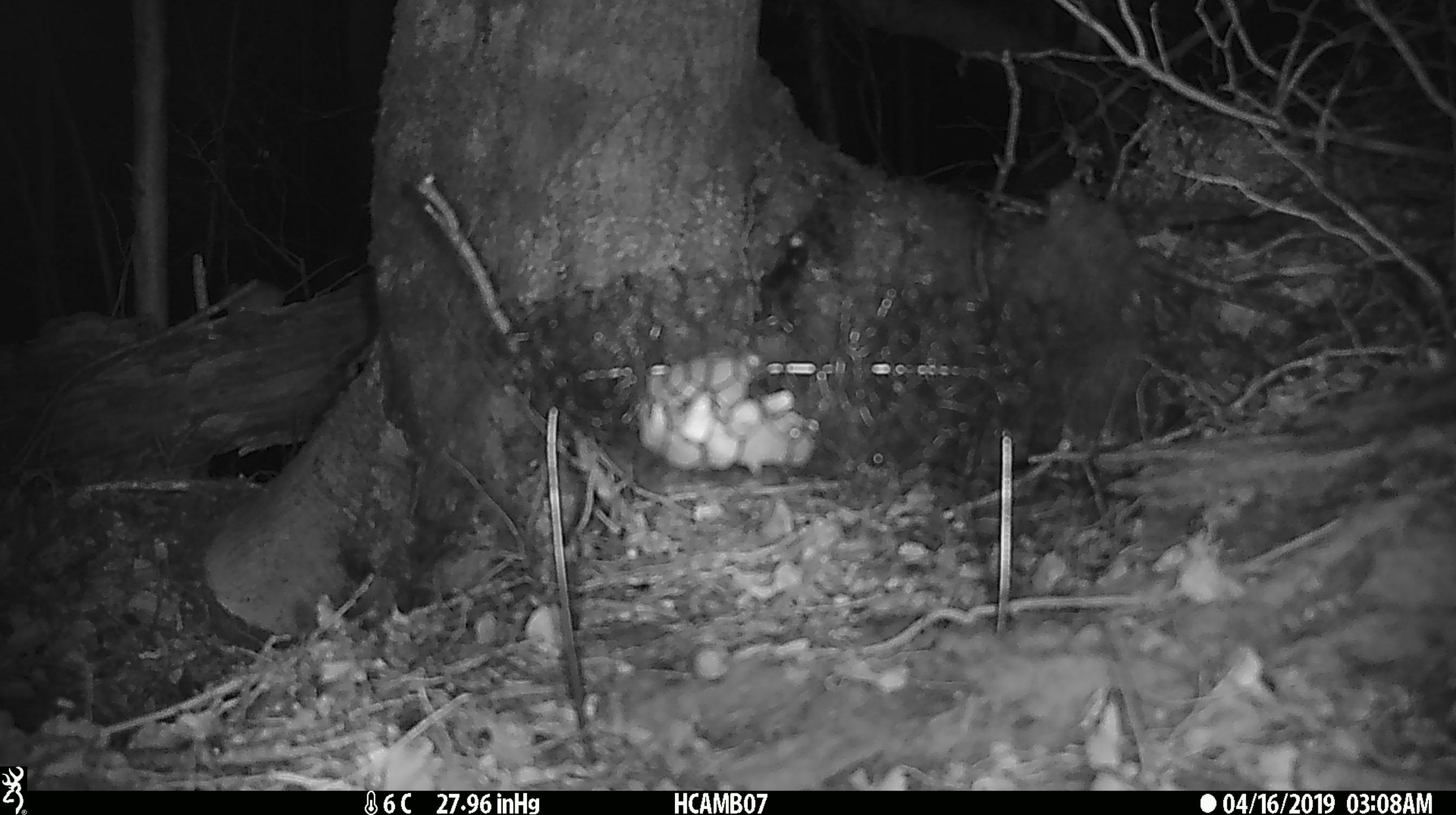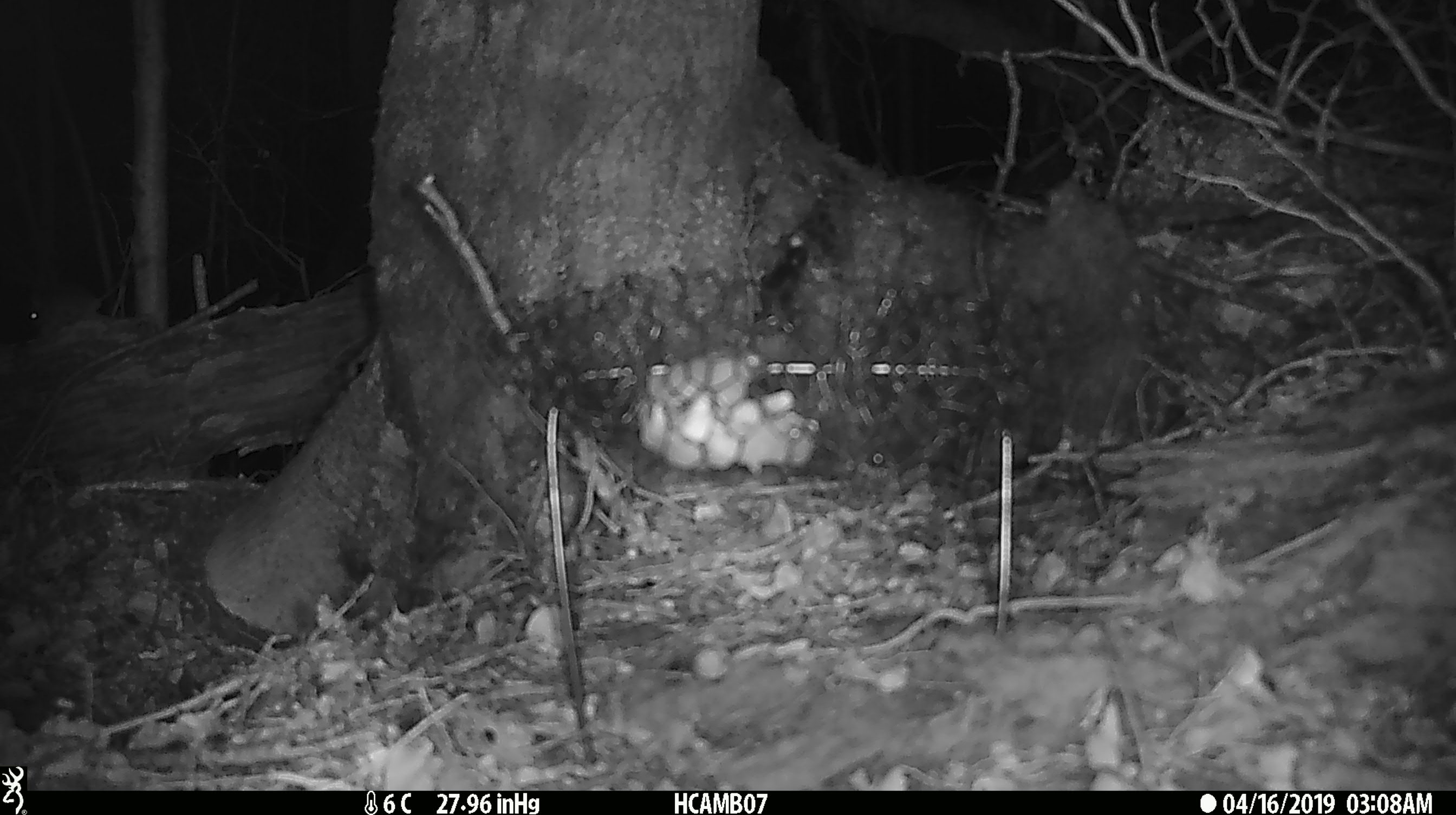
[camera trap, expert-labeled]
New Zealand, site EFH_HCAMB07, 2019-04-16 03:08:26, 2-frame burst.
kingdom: Animalia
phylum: Chordata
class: Mammalia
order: Rodentia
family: Muridae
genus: Mus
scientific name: Mus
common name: mouse